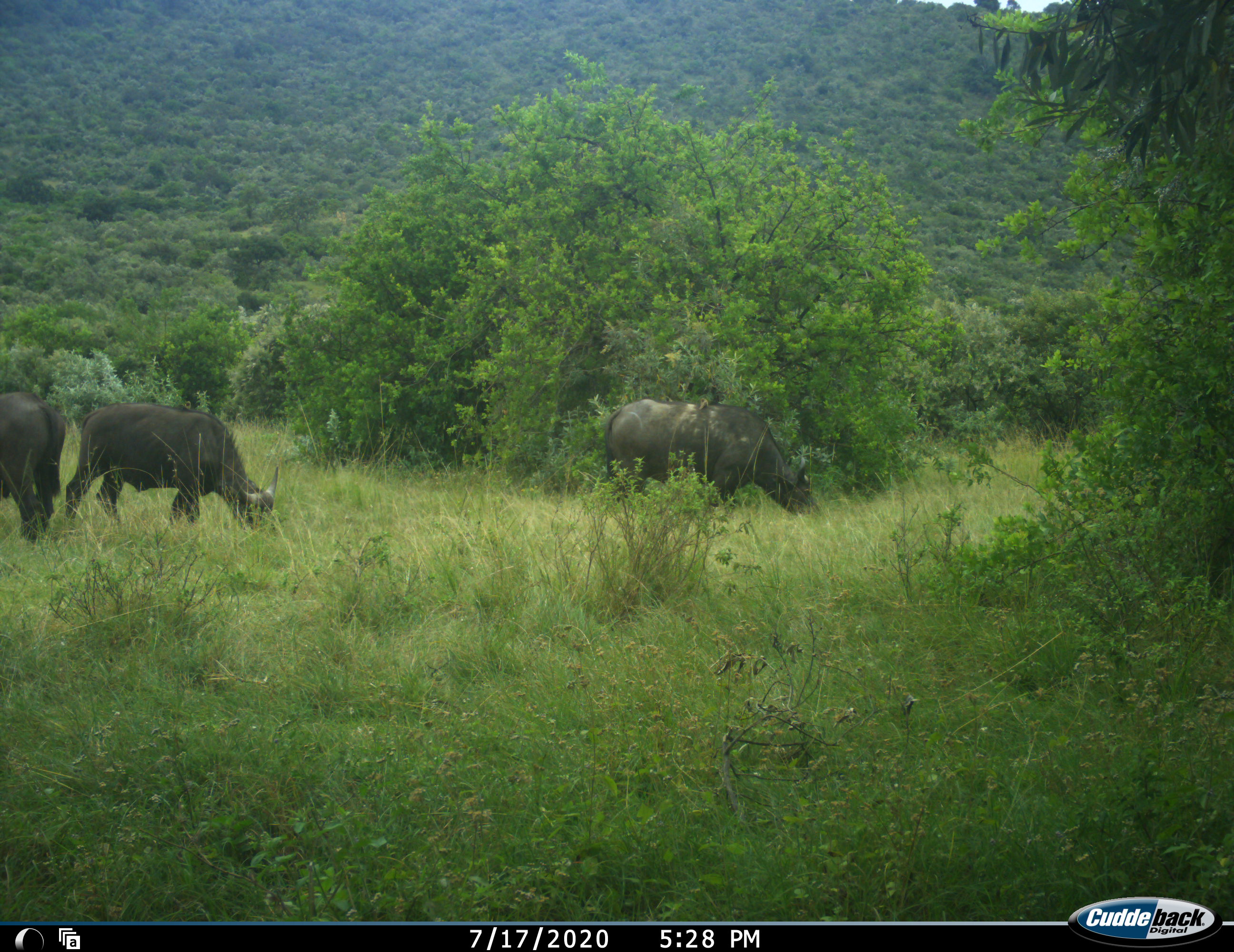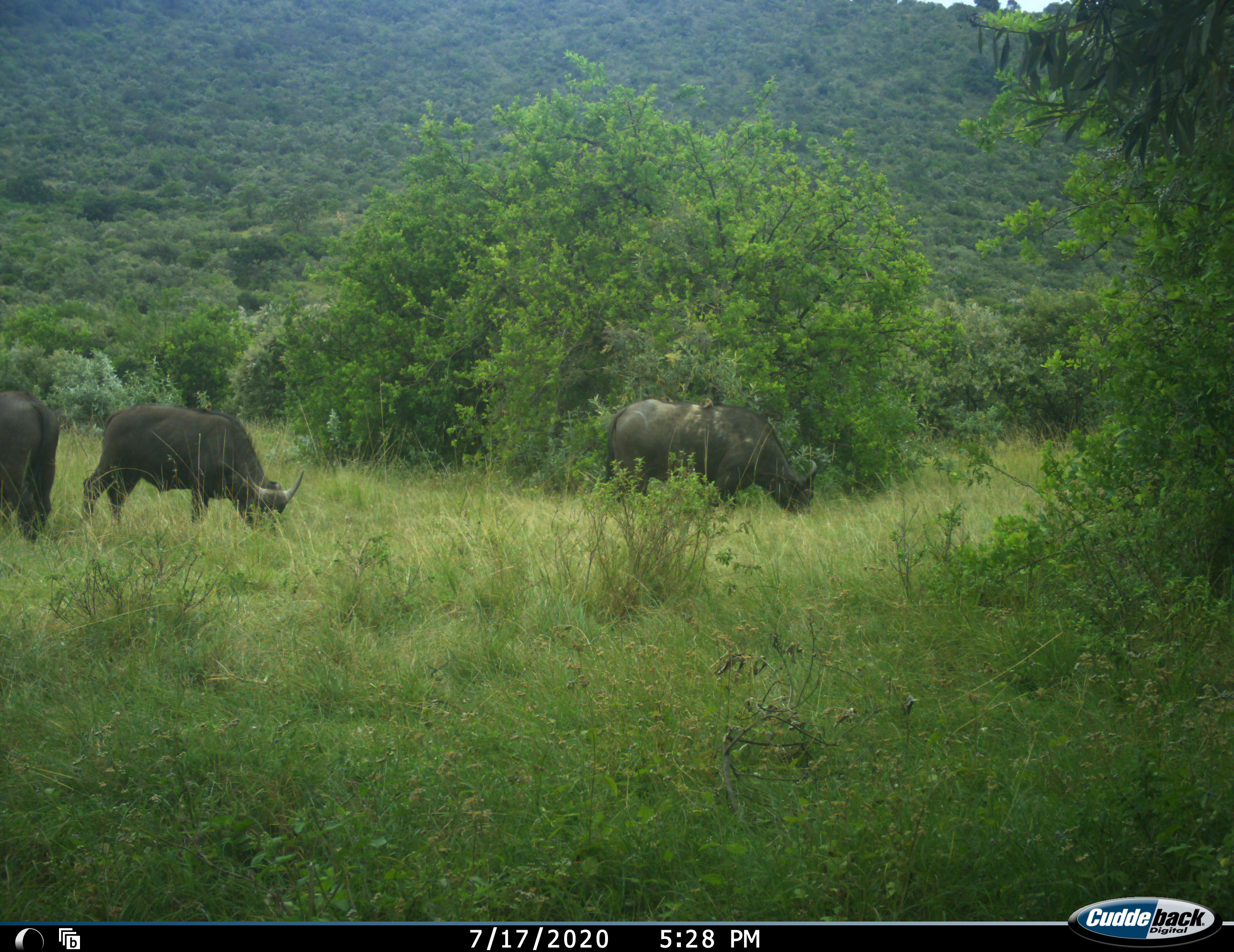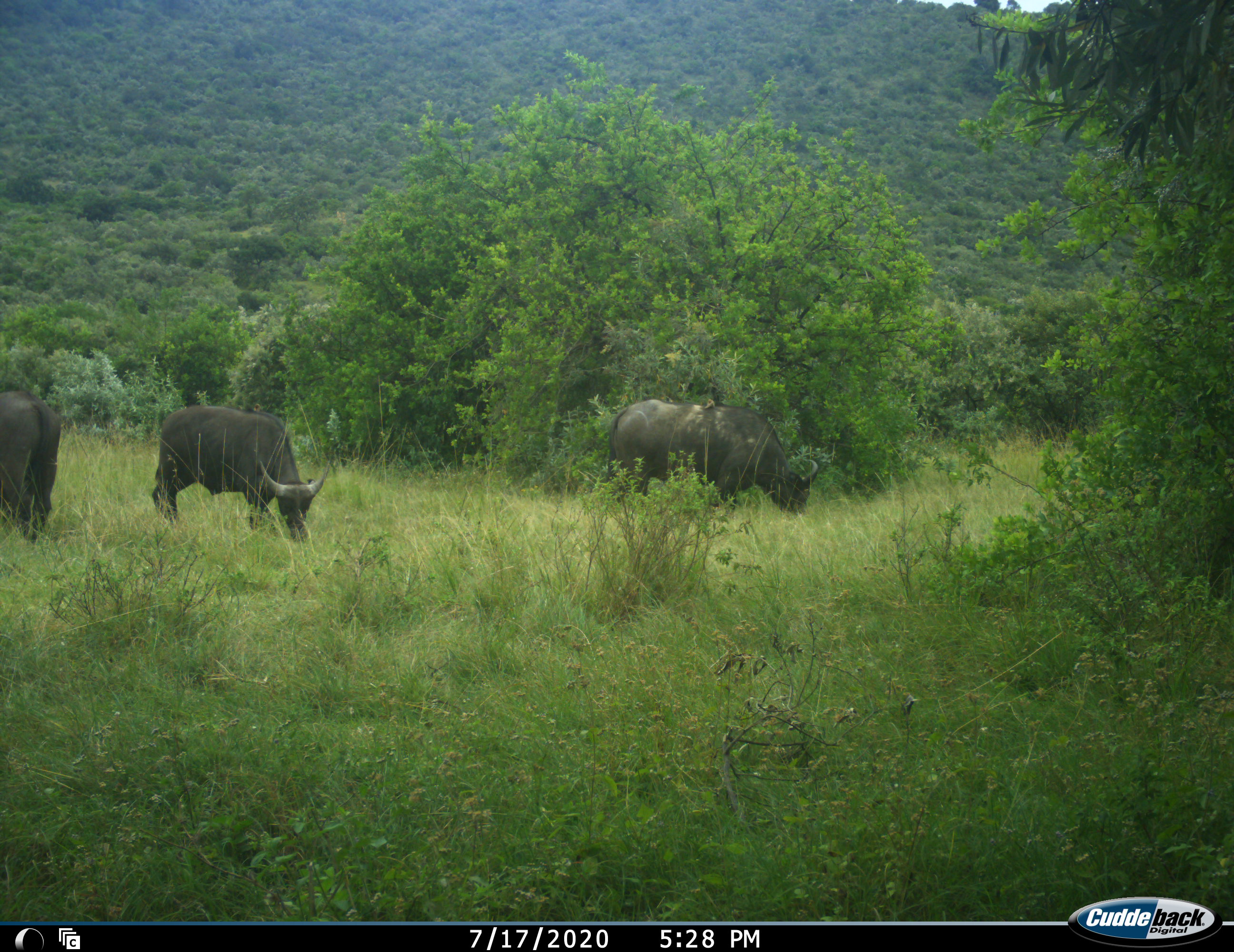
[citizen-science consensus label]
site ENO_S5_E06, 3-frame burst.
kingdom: Animalia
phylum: Chordata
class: Mammalia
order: Artiodactyla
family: Bovidae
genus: Syncerus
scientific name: Syncerus caffer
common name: african buffalo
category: buffalo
Buffalo (african buffalo) (Syncerus caffer), count 3. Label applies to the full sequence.